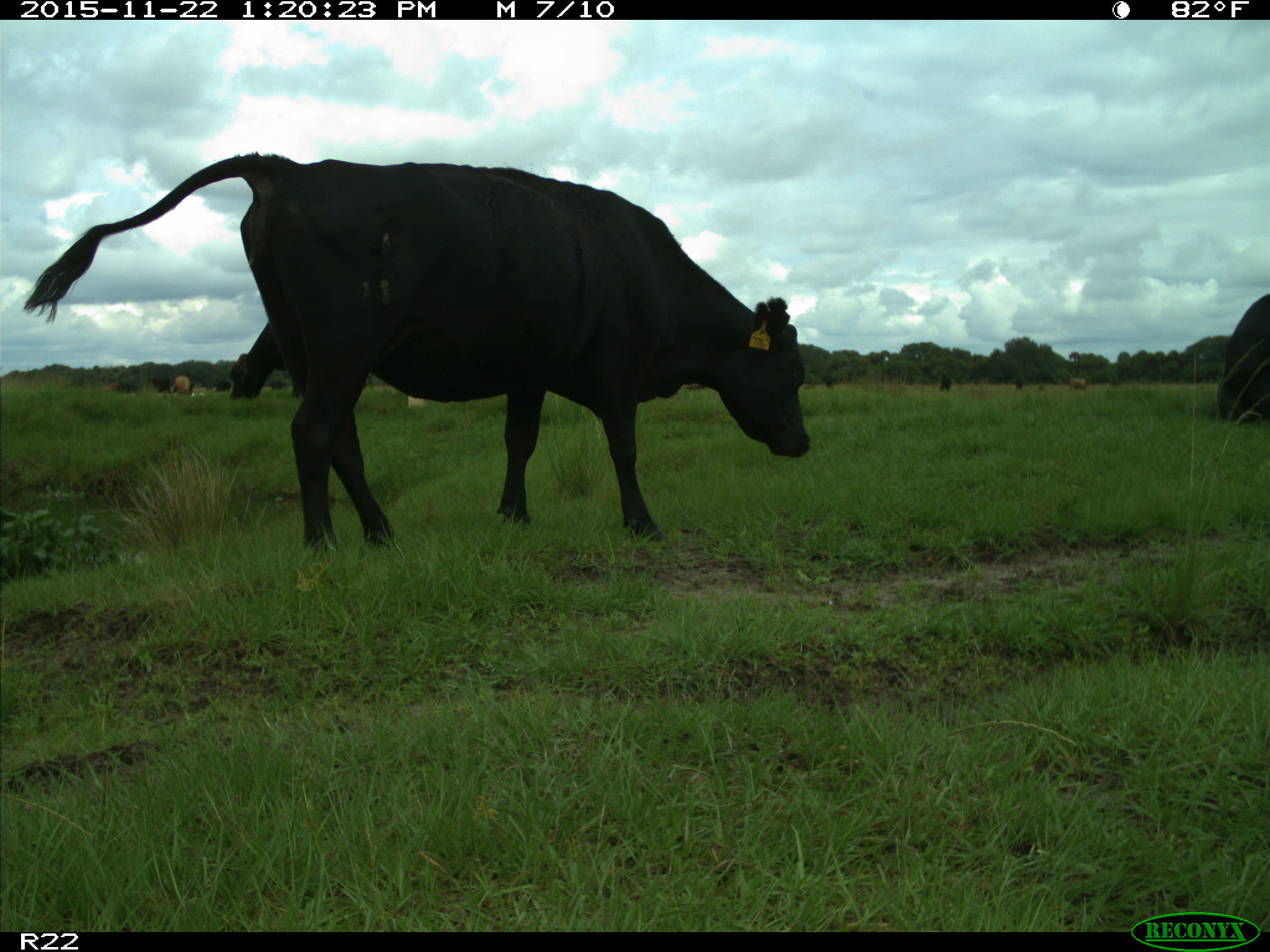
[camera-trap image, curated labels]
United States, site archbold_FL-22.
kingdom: Animalia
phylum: Chordata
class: Mammalia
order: Artiodactyla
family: Bovidae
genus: Bos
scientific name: Bos taurus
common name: domestic cow